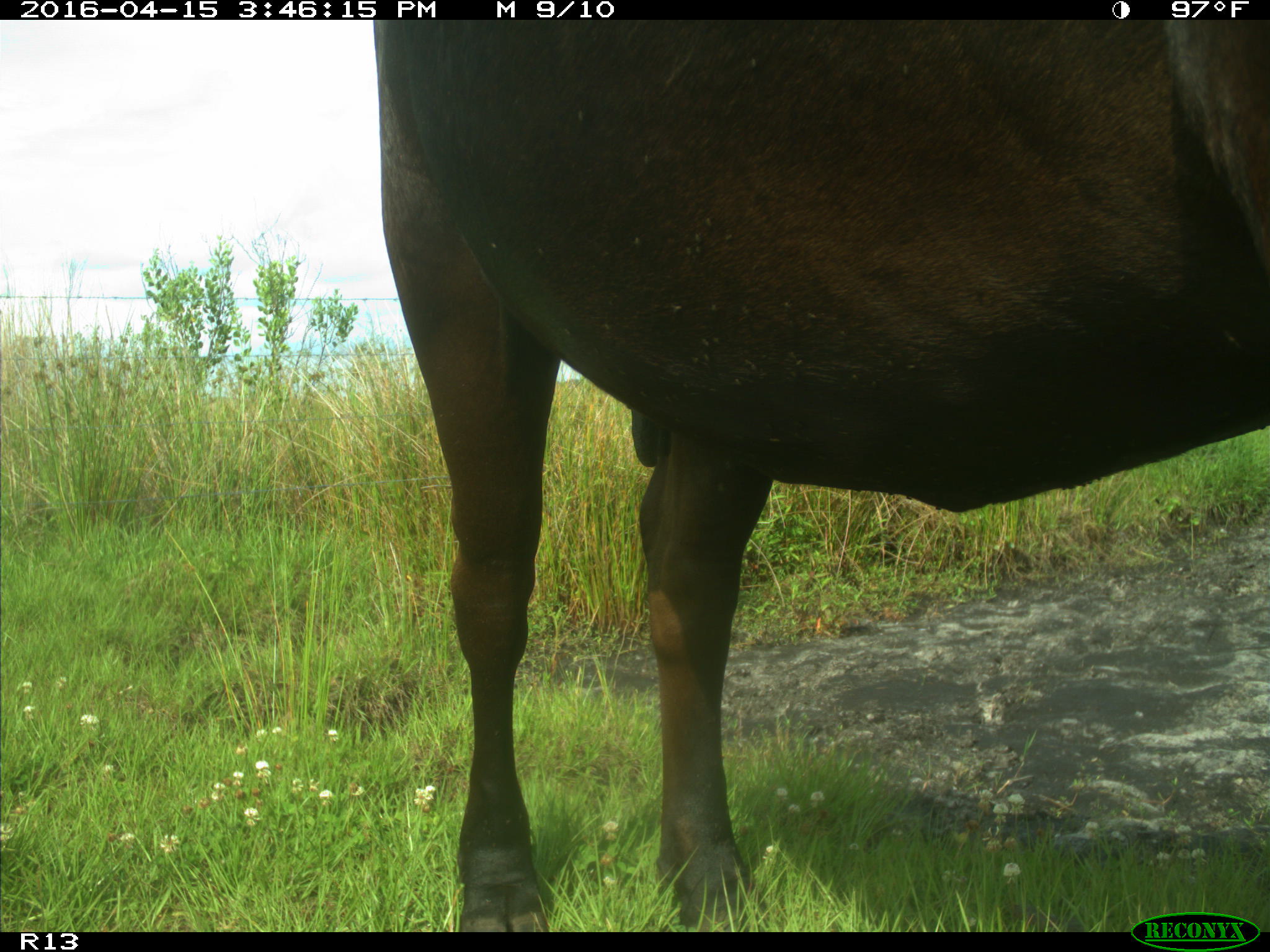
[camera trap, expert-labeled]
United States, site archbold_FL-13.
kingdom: Animalia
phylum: Chordata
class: Mammalia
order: Artiodactyla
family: Bovidae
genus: Bos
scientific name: Bos taurus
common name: domestic cow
Bos taurus (domestic cow).